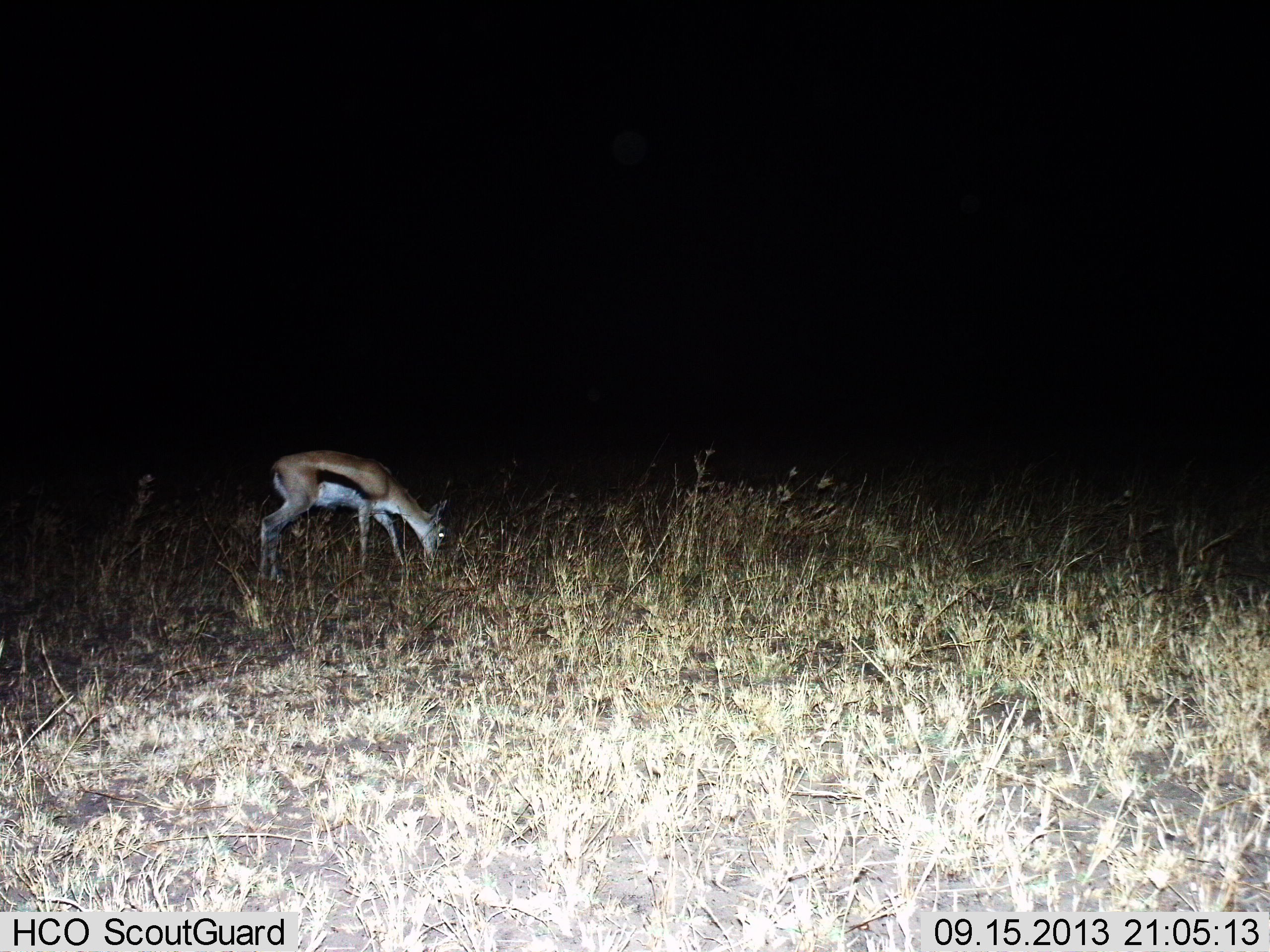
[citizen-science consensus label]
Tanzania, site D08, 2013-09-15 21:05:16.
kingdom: Animalia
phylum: Chordata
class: Mammalia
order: Artiodactyla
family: Bovidae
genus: Eudorcas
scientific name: Eudorcas thomsonii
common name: thomson's gazelle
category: gazellethomsons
Gazellethomsons (thomson's gazelle) (Eudorcas thomsonii), count 1. Behavior (volunteer vote fractions): standing 17%, resting 0%, moving 0%, interacting 0%. Young present (vote fraction): 0%. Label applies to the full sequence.